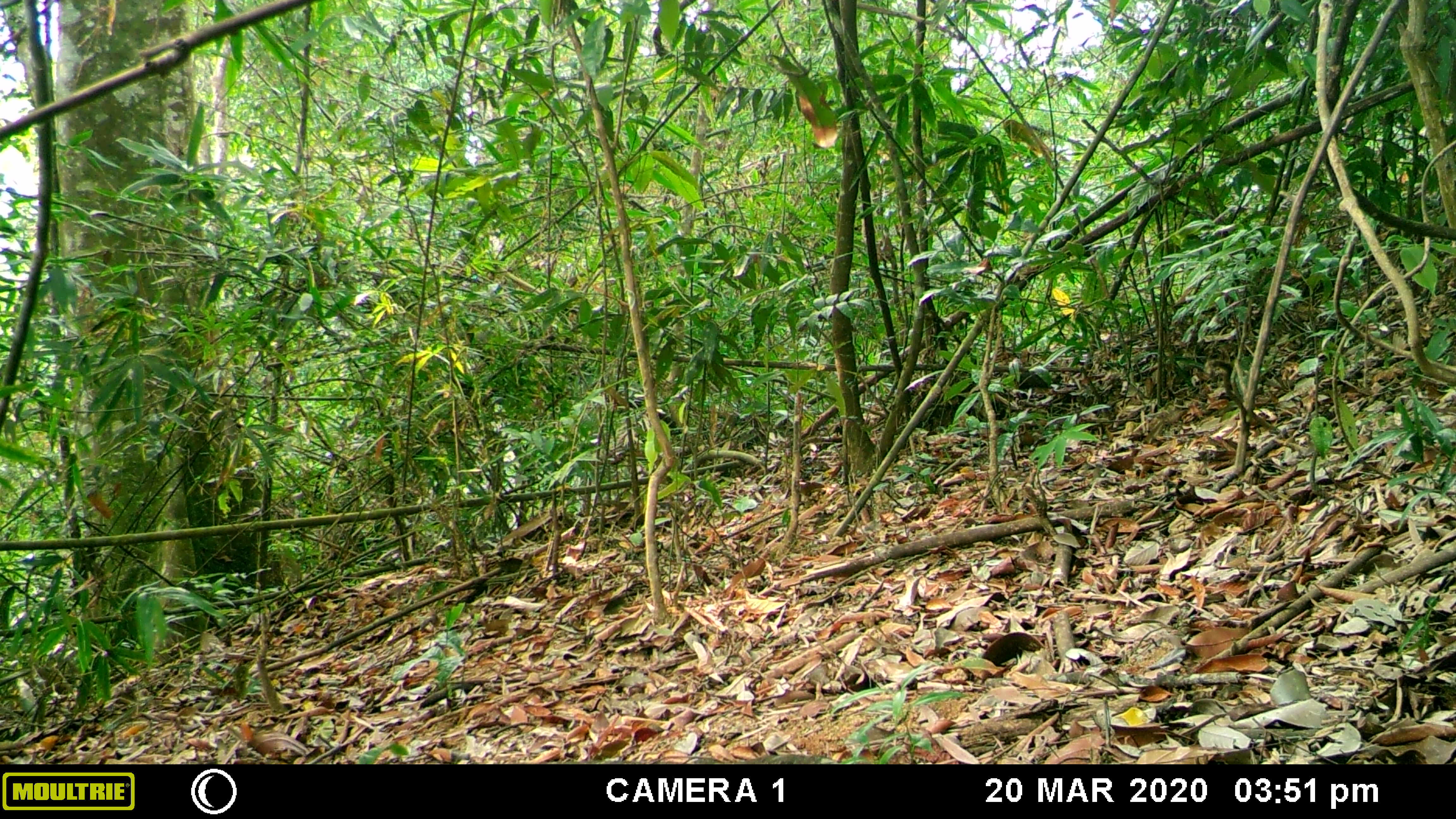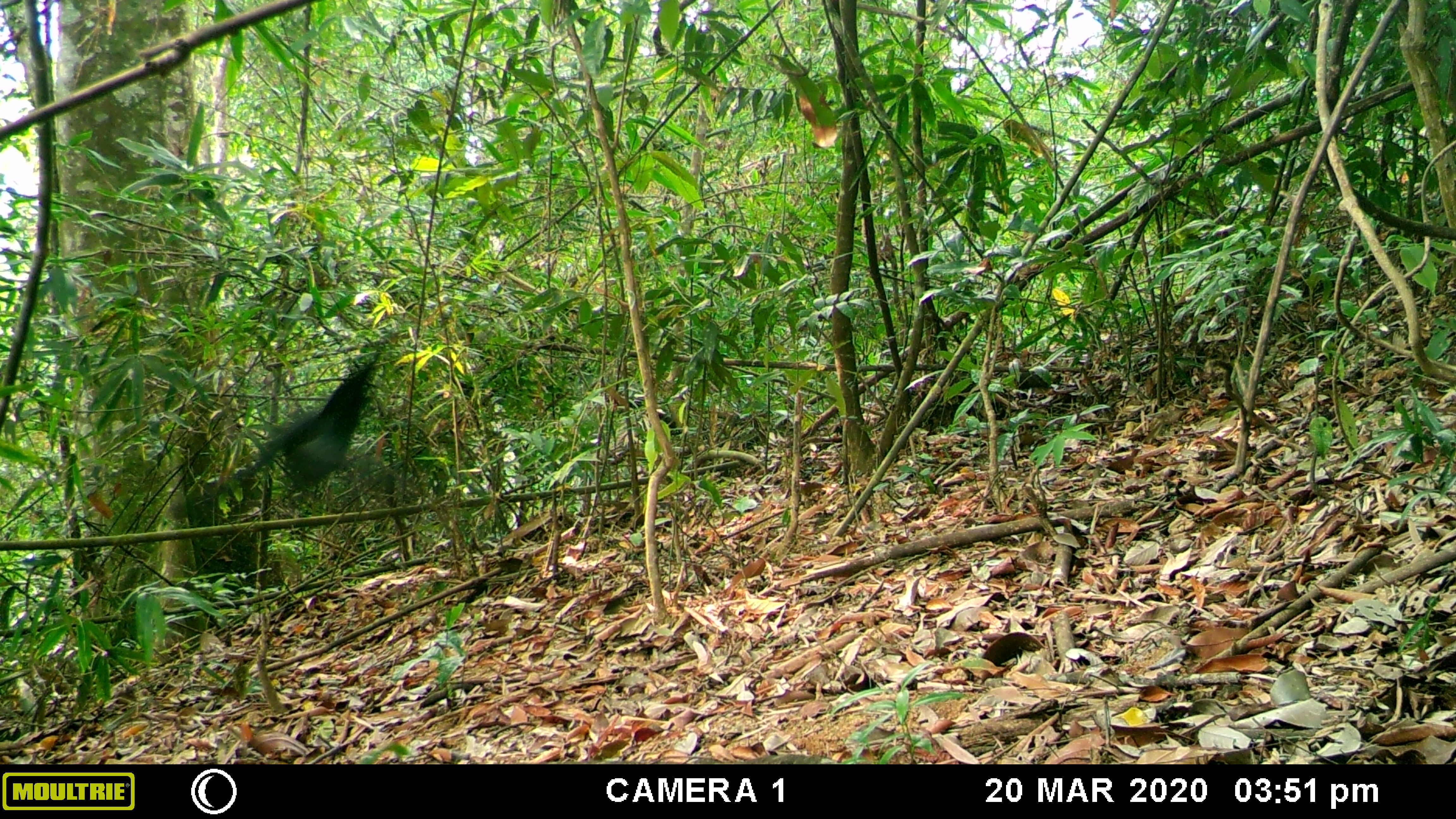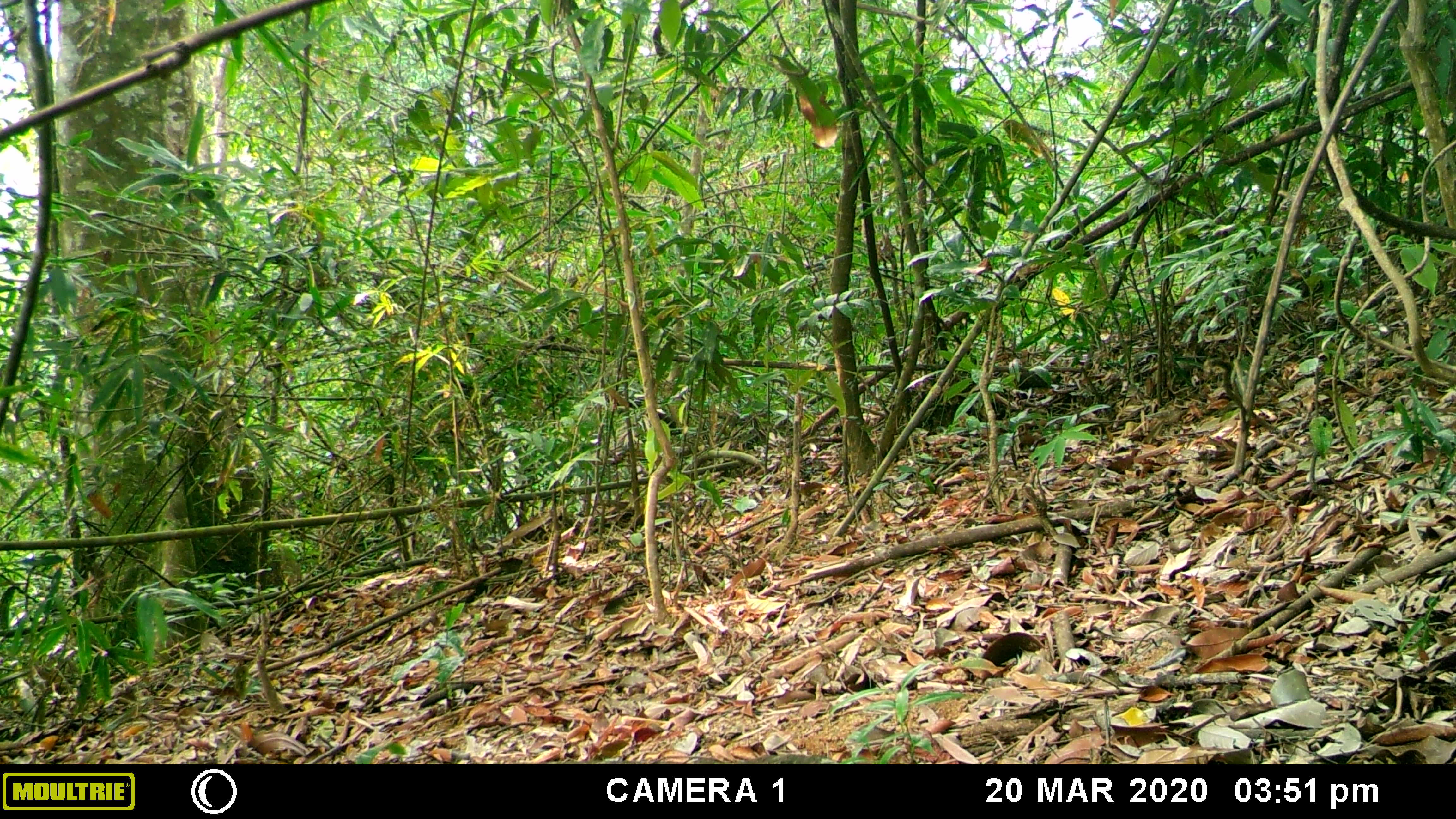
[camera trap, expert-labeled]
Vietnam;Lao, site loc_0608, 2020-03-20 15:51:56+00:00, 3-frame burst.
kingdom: Animalia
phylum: Chordata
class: Aves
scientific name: Aves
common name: bird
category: unidentified bird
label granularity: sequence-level